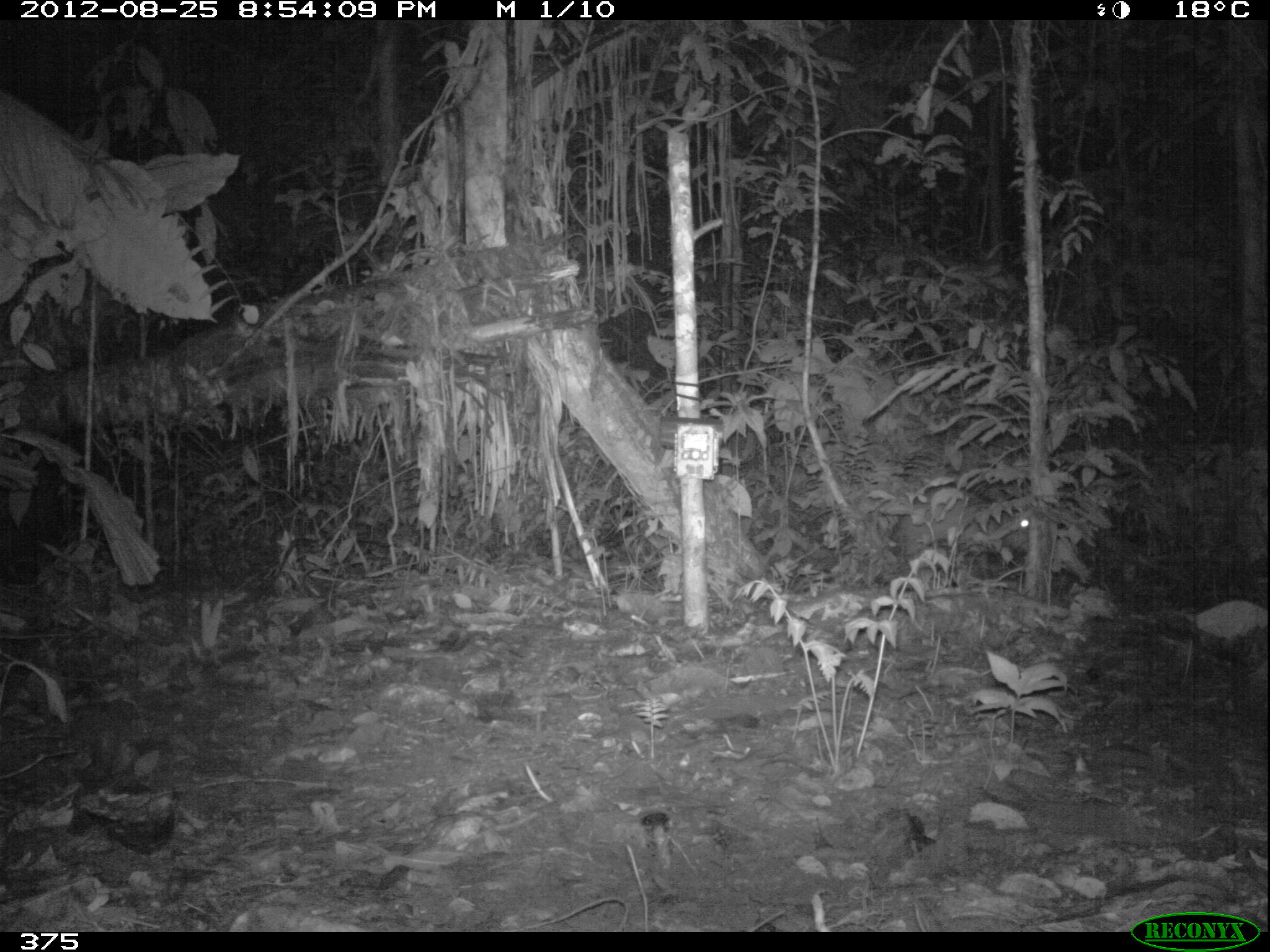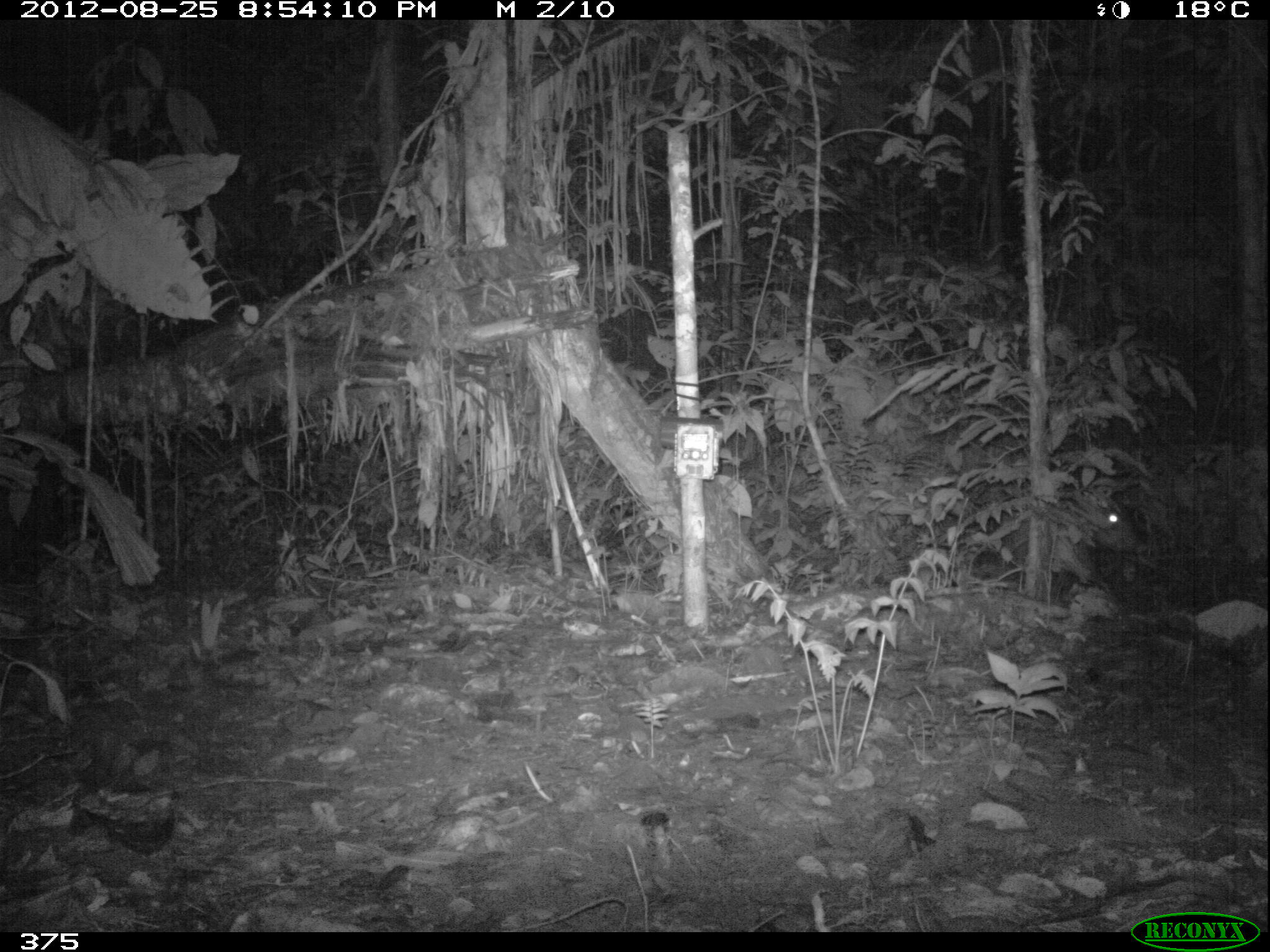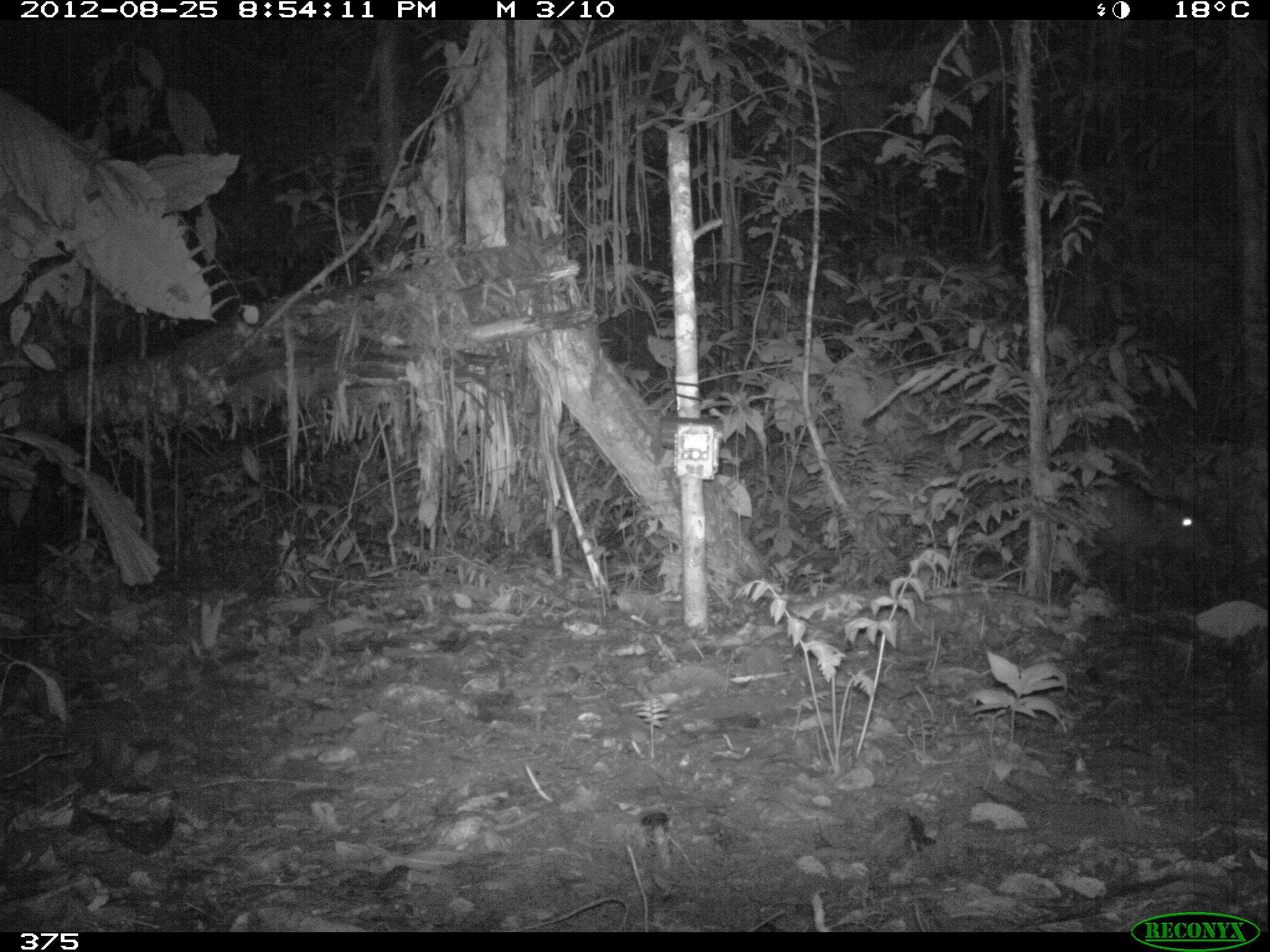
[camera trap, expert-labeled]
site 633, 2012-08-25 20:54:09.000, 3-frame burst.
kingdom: Animalia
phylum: Chordata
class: Mammalia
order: Artiodactyla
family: Tayassuidae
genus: Tayassu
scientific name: Tayassu pecari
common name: white-lipped peccary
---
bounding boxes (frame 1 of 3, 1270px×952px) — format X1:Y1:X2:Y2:
tayassu pecari: 885:481:1032:586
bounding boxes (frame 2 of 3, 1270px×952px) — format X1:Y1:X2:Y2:
tayassu pecari: 984:487:1152:589